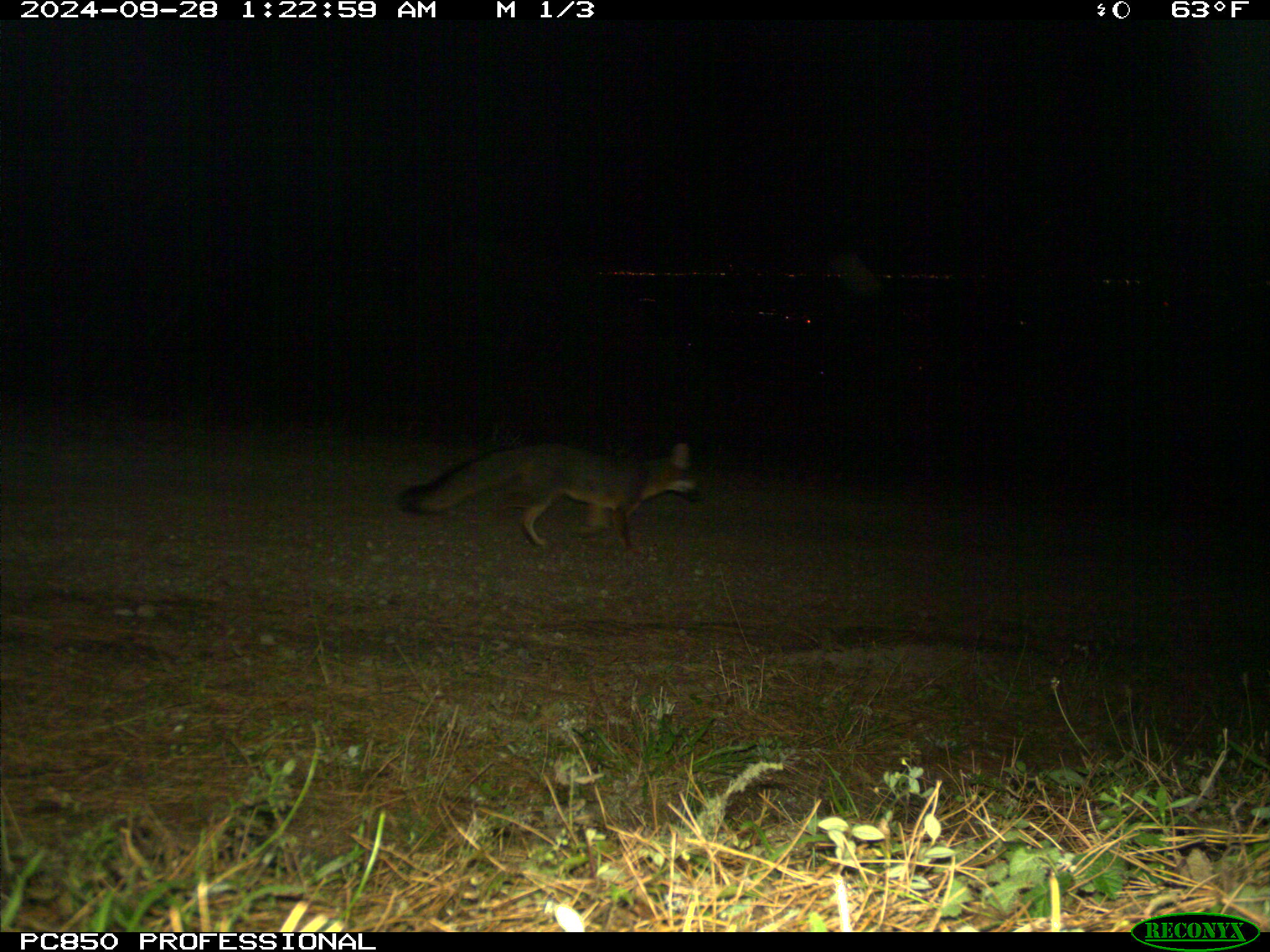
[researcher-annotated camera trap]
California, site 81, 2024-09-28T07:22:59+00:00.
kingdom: Animalia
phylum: Chordata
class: Mammalia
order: Carnivora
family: Canidae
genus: Urocyon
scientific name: Urocyon cinereoargenteus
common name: gray fox